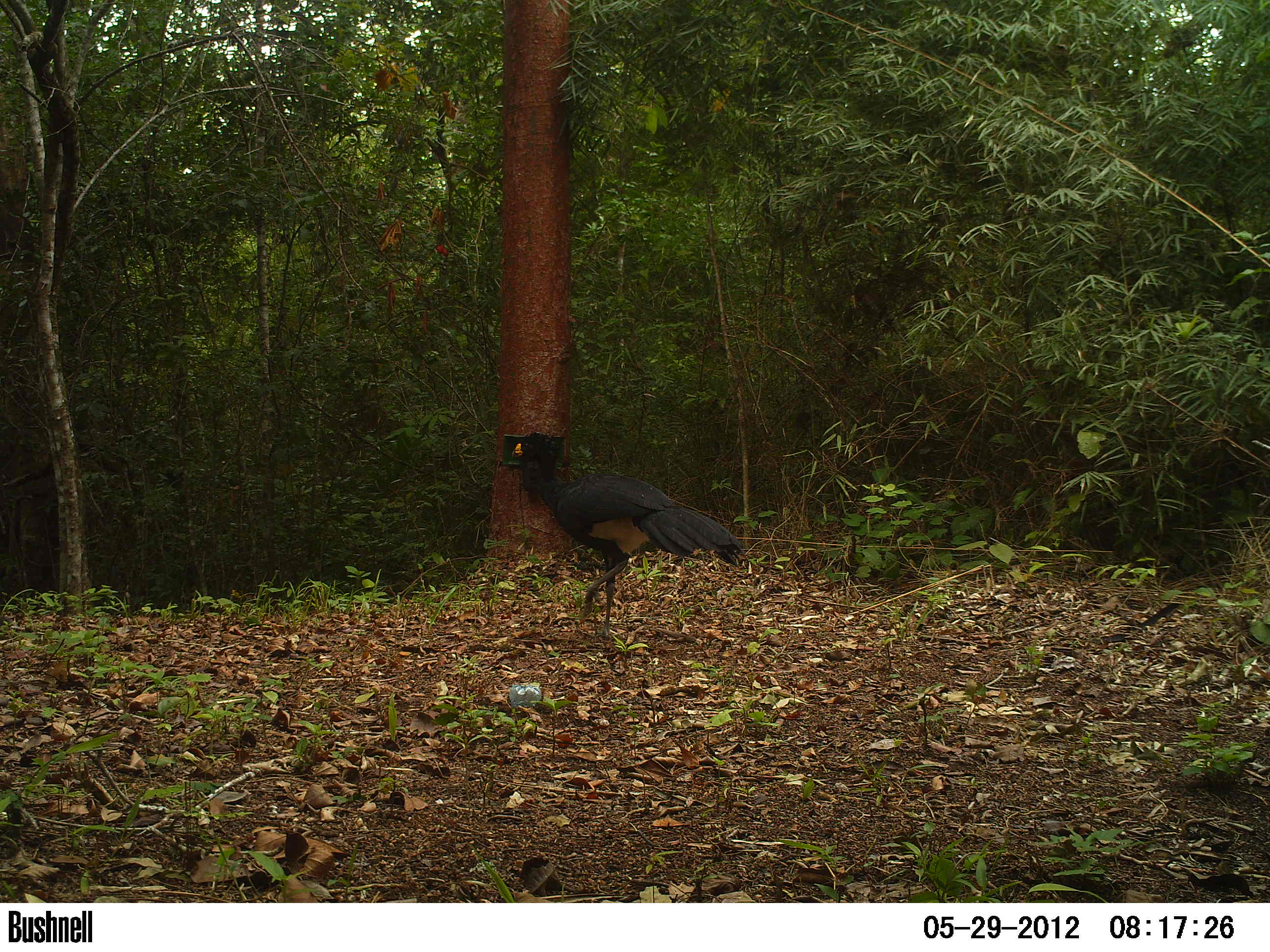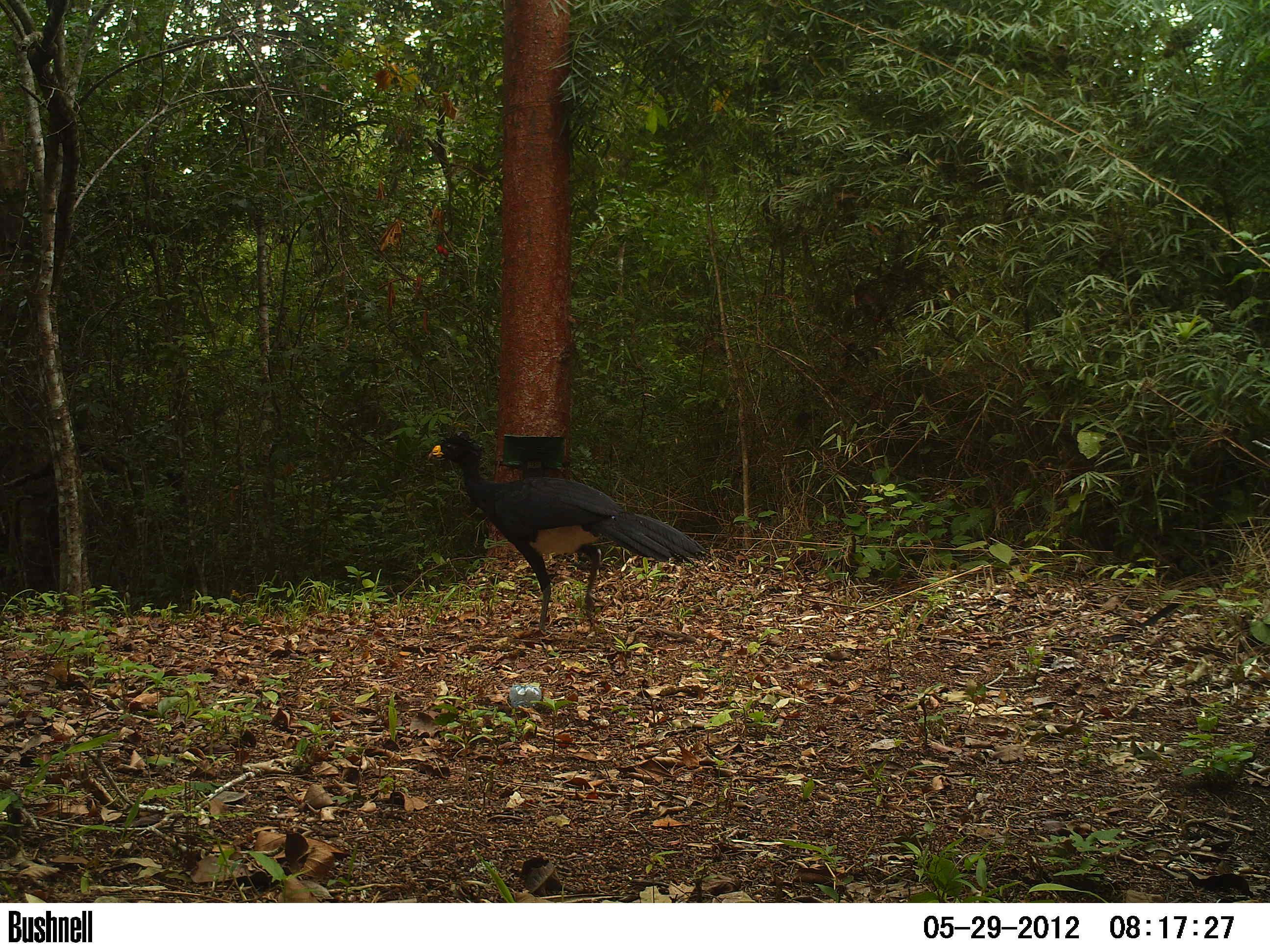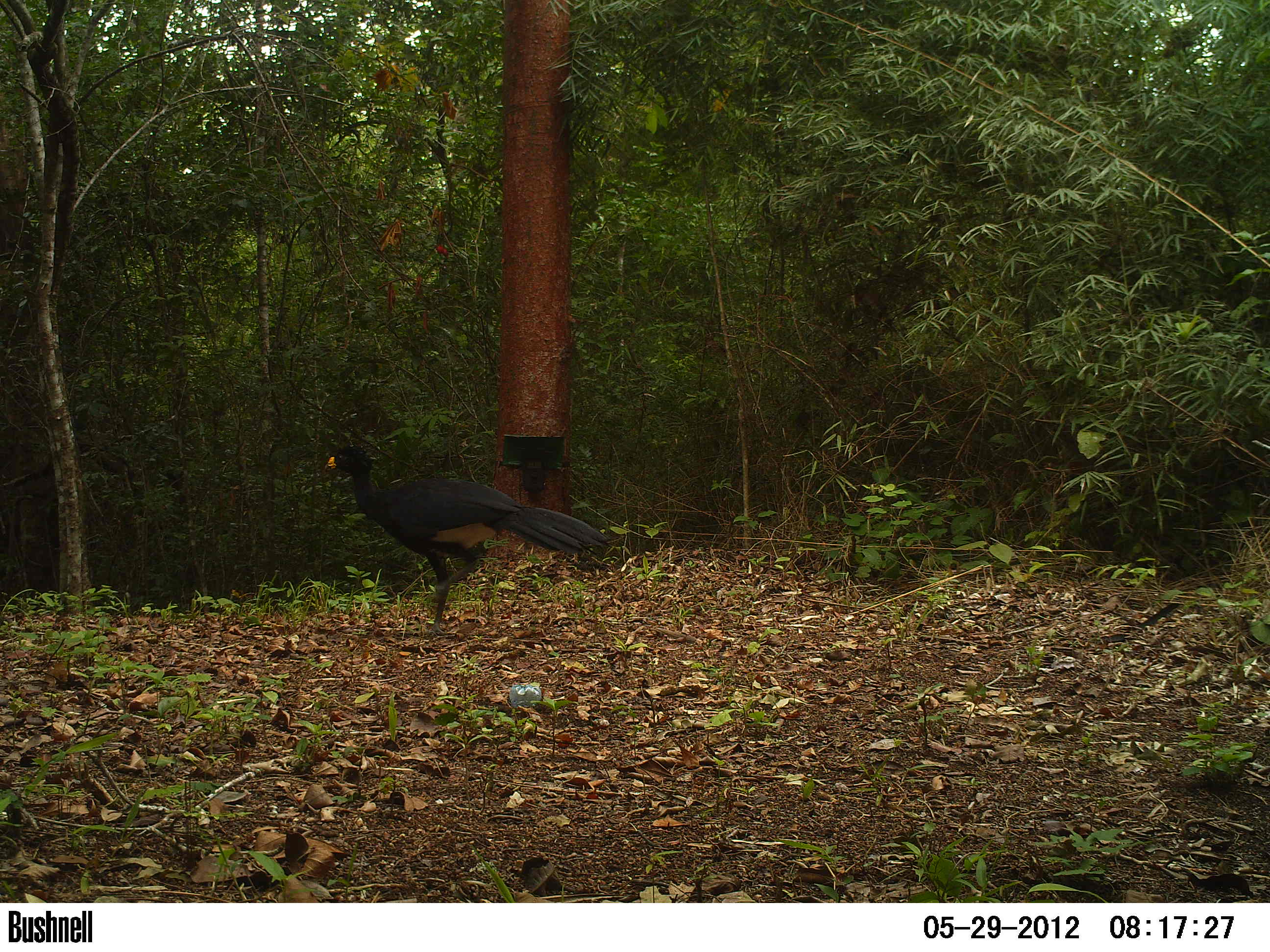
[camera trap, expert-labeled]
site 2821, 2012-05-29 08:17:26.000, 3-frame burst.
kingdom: Animalia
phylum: Chordata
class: Aves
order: Galliformes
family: Cracidae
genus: Crax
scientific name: Crax rubra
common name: great curassow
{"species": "Crax rubra (great curassow)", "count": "1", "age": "adult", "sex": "male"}